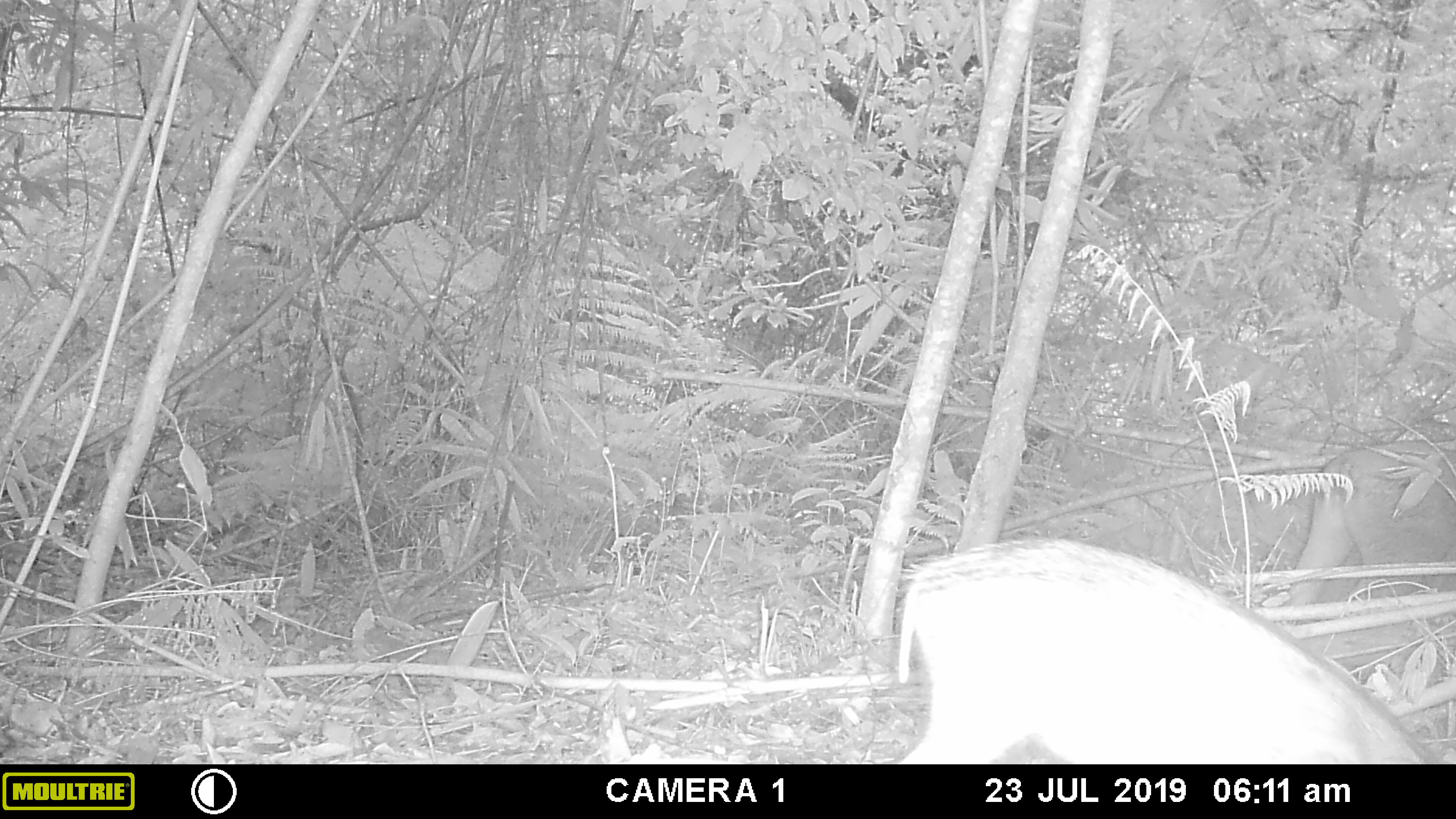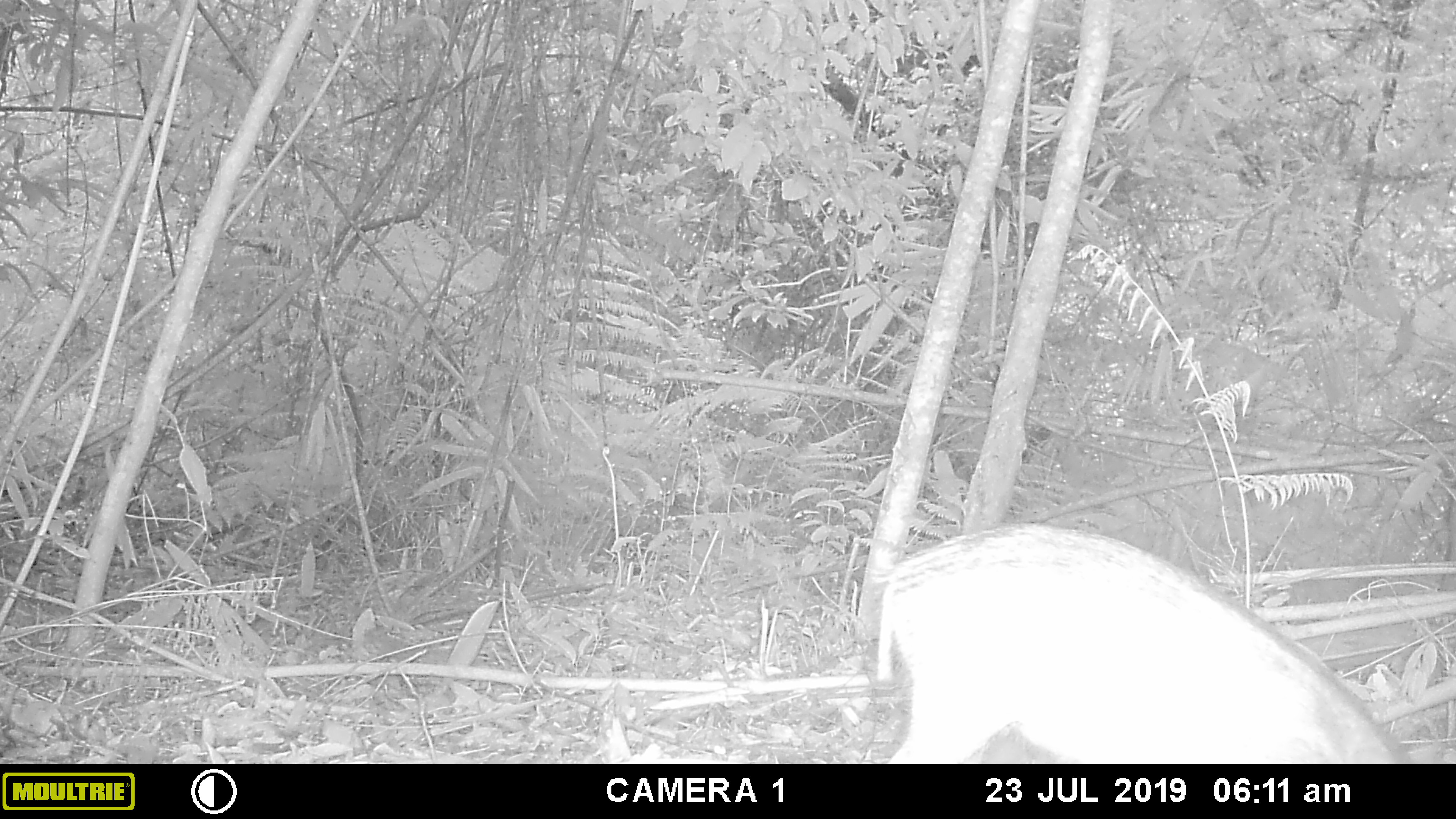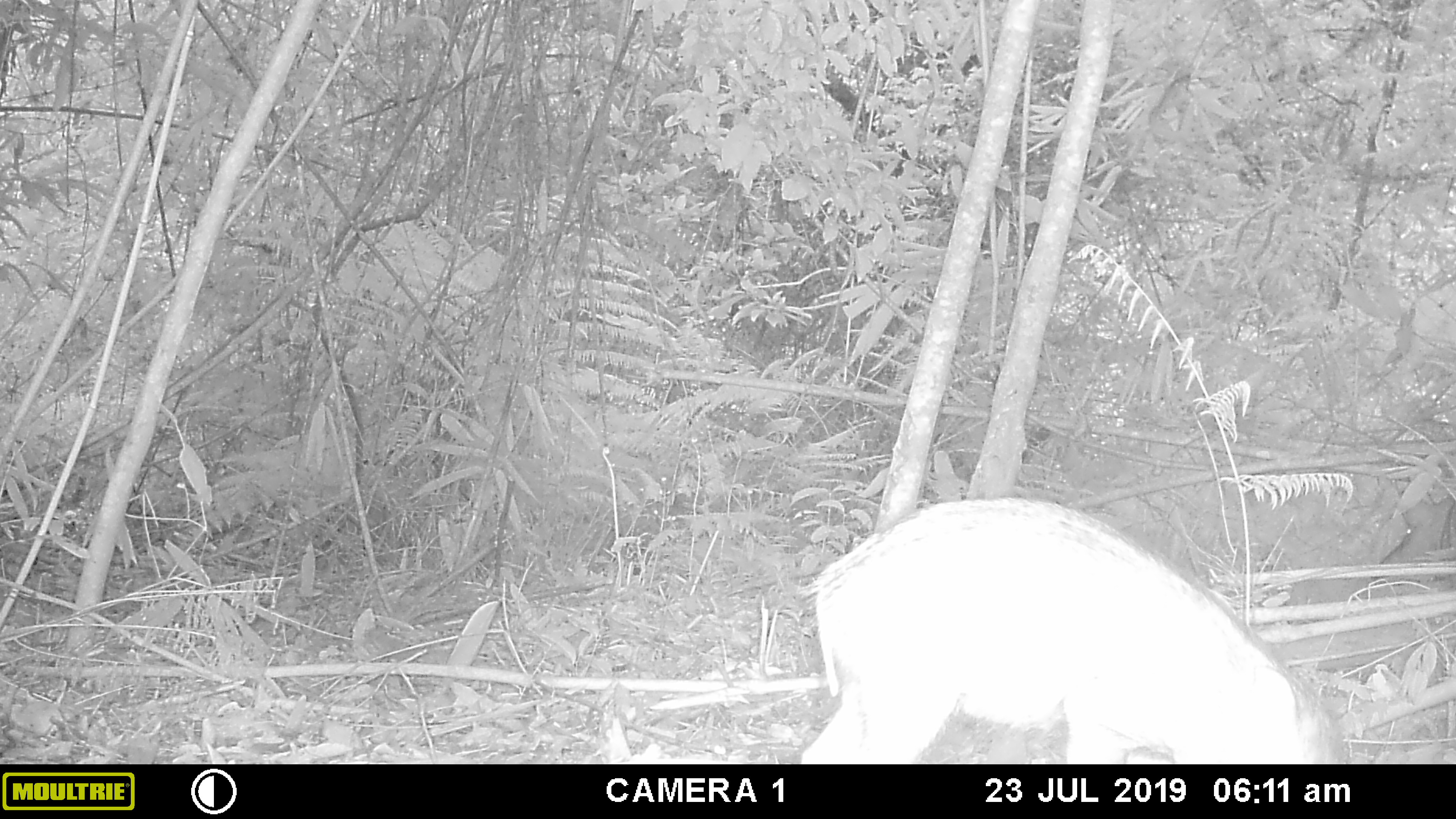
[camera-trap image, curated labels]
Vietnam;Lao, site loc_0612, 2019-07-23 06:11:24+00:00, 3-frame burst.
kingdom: Animalia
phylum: Chordata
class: Mammalia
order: Artiodactyla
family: Suidae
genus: Sus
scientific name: Sus scrofa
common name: eurasian wild pig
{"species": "eurasian wild pig (Sus scrofa)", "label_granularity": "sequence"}